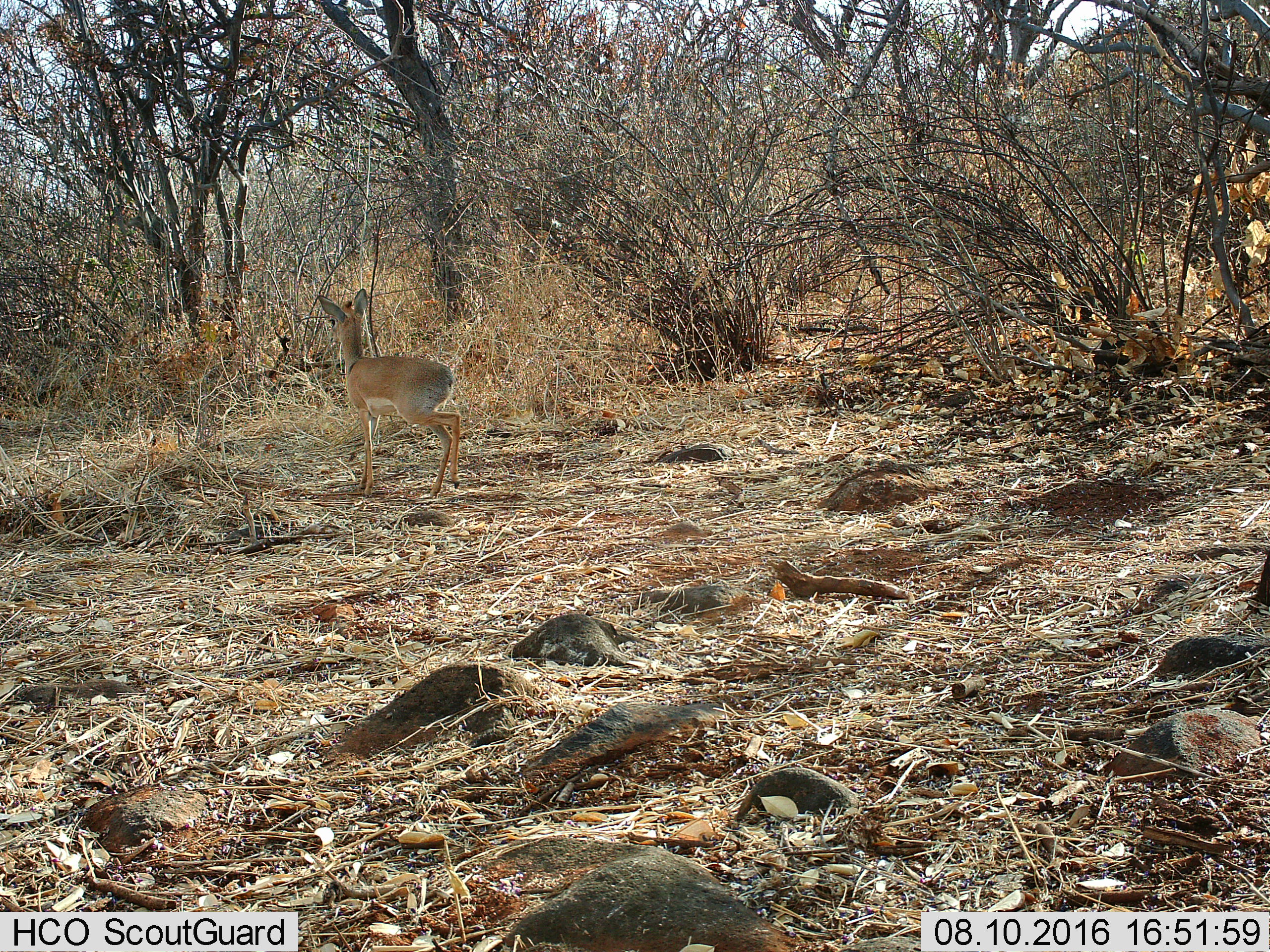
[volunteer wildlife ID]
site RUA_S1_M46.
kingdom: Animalia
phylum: Chordata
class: Mammalia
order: Artiodactyla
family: Bovidae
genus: Madoqua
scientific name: Madoqua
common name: dik-dik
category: dikdik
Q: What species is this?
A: Dikdik (dik-dik) (Madoqua).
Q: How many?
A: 1.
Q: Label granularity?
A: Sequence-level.